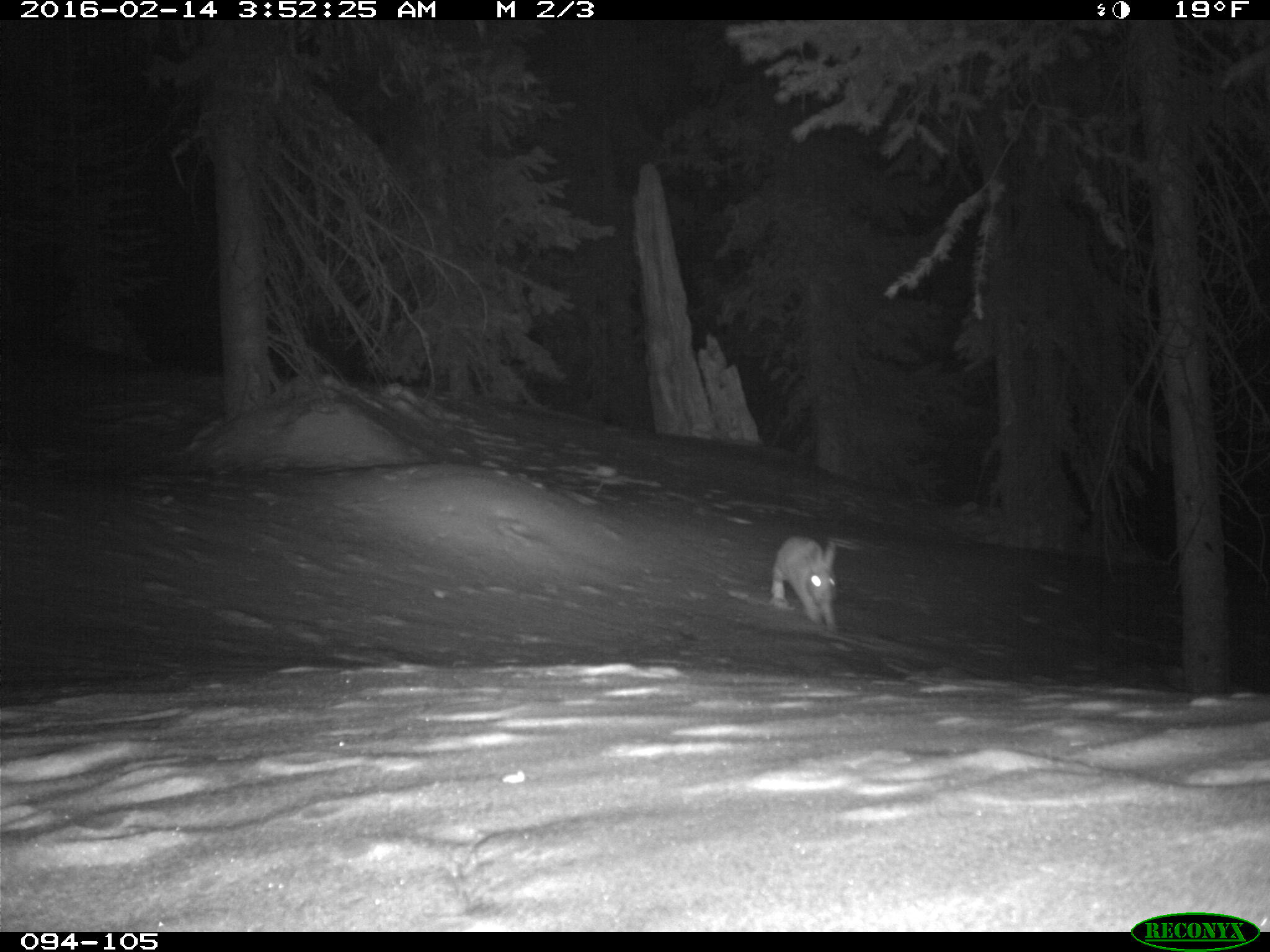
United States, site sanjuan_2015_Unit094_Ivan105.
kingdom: Animalia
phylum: Chordata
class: Mammalia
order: Lagomorpha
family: Leporidae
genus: Lepus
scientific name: Lepus americanus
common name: snowshoe hare